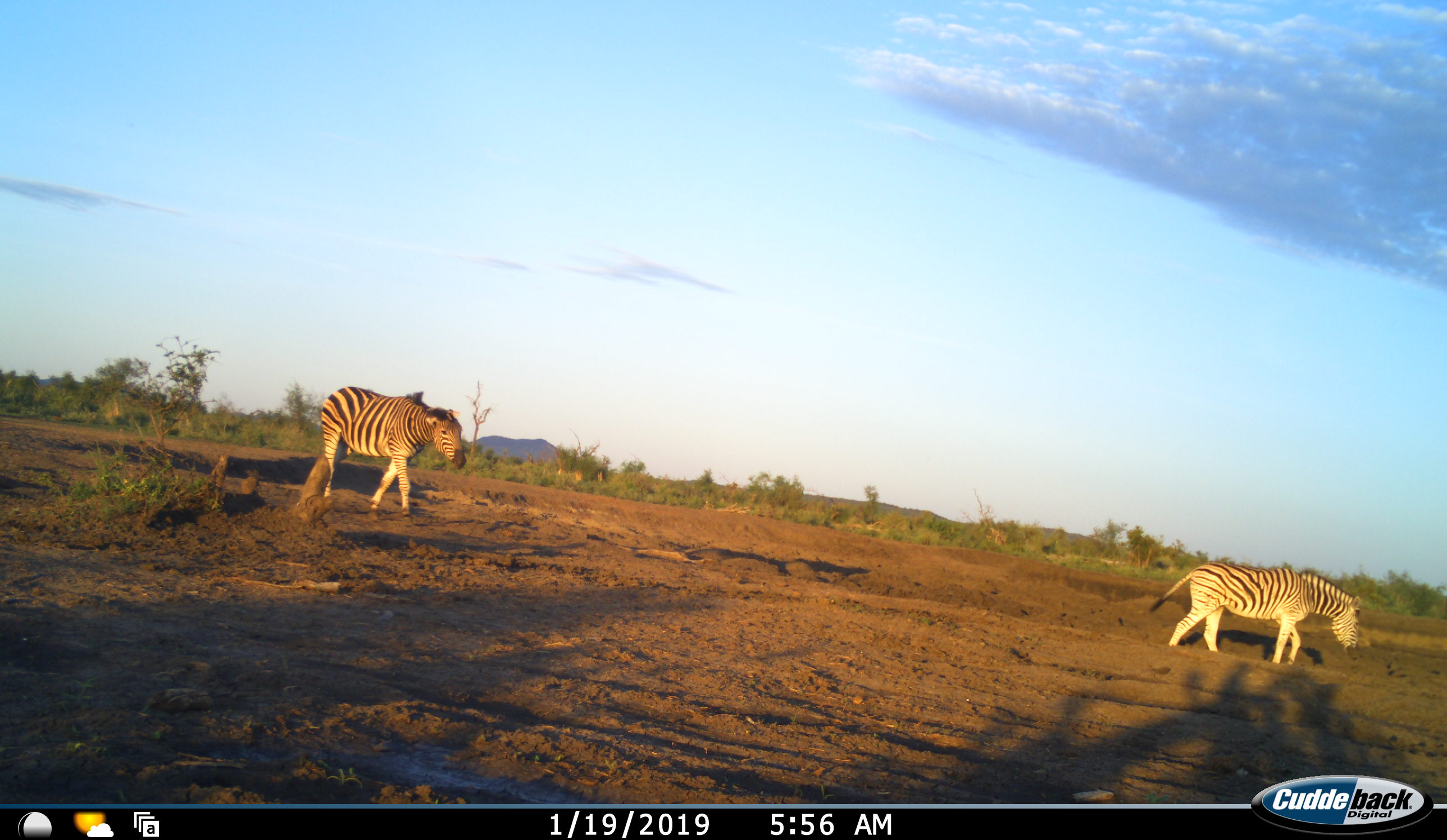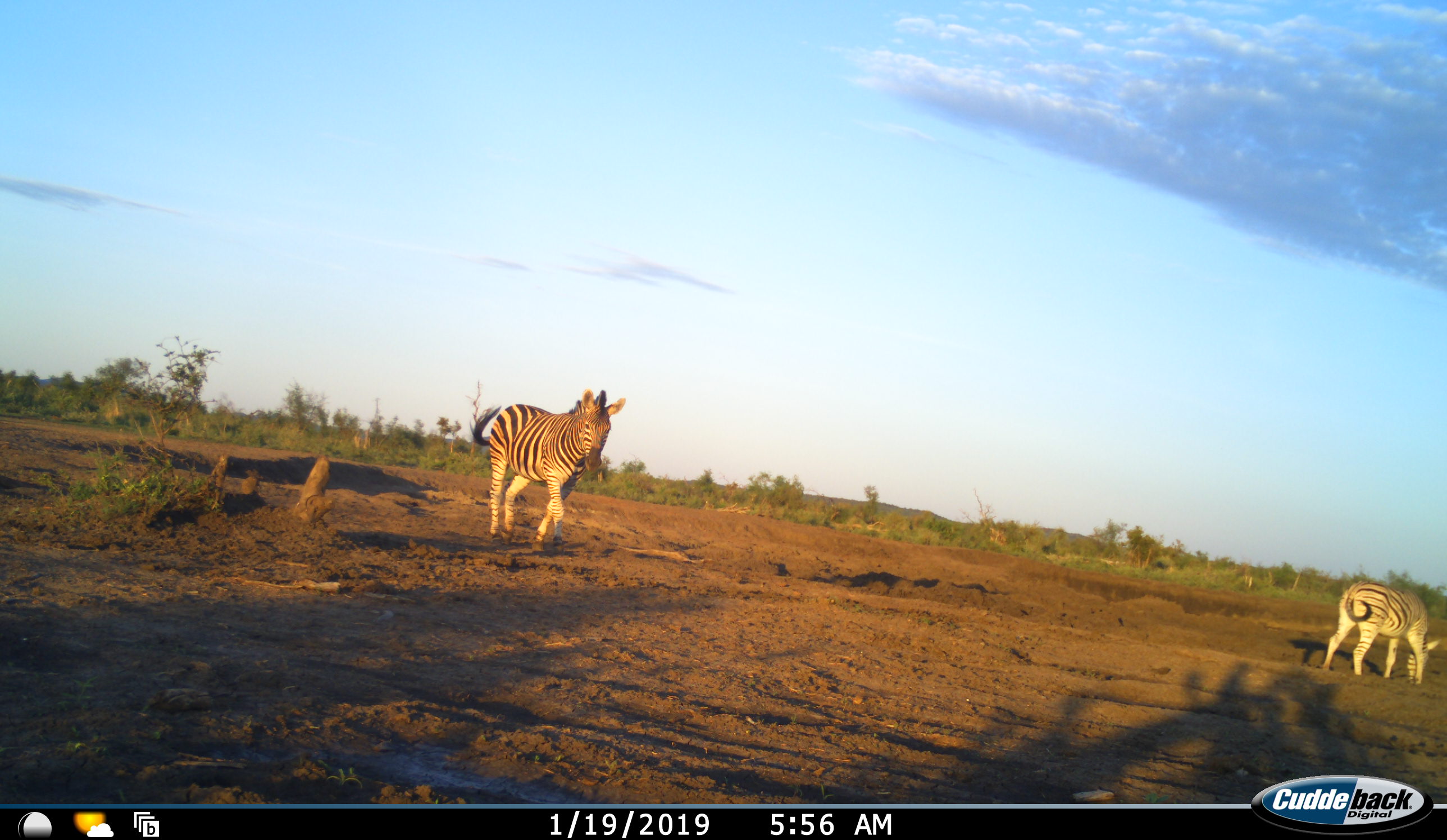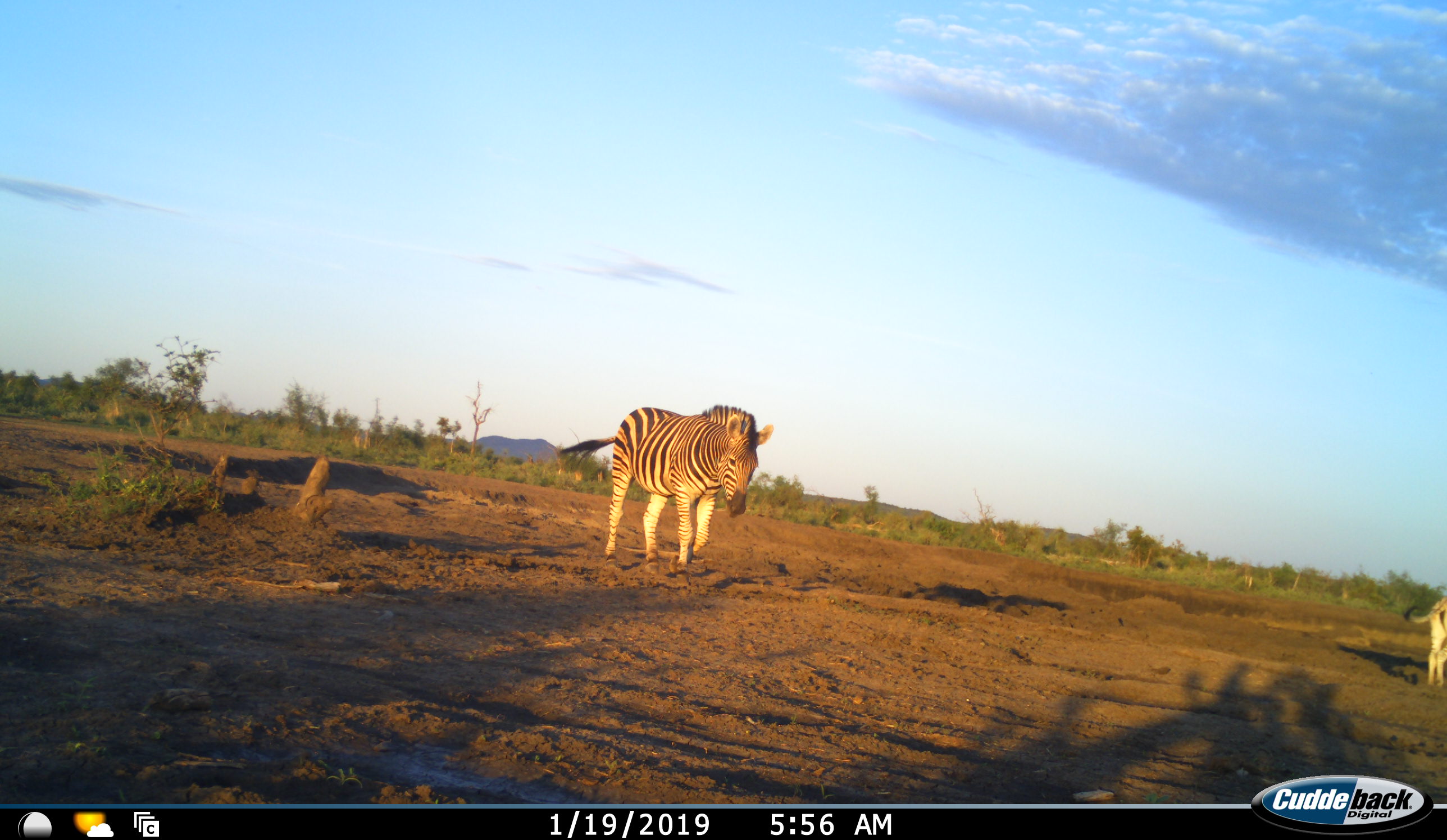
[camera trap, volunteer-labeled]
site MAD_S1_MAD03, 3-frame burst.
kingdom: Animalia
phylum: Chordata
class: Mammalia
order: Perissodactyla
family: Equidae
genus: Equus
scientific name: Equus quagga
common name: plains zebra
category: zebraplains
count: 2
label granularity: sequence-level